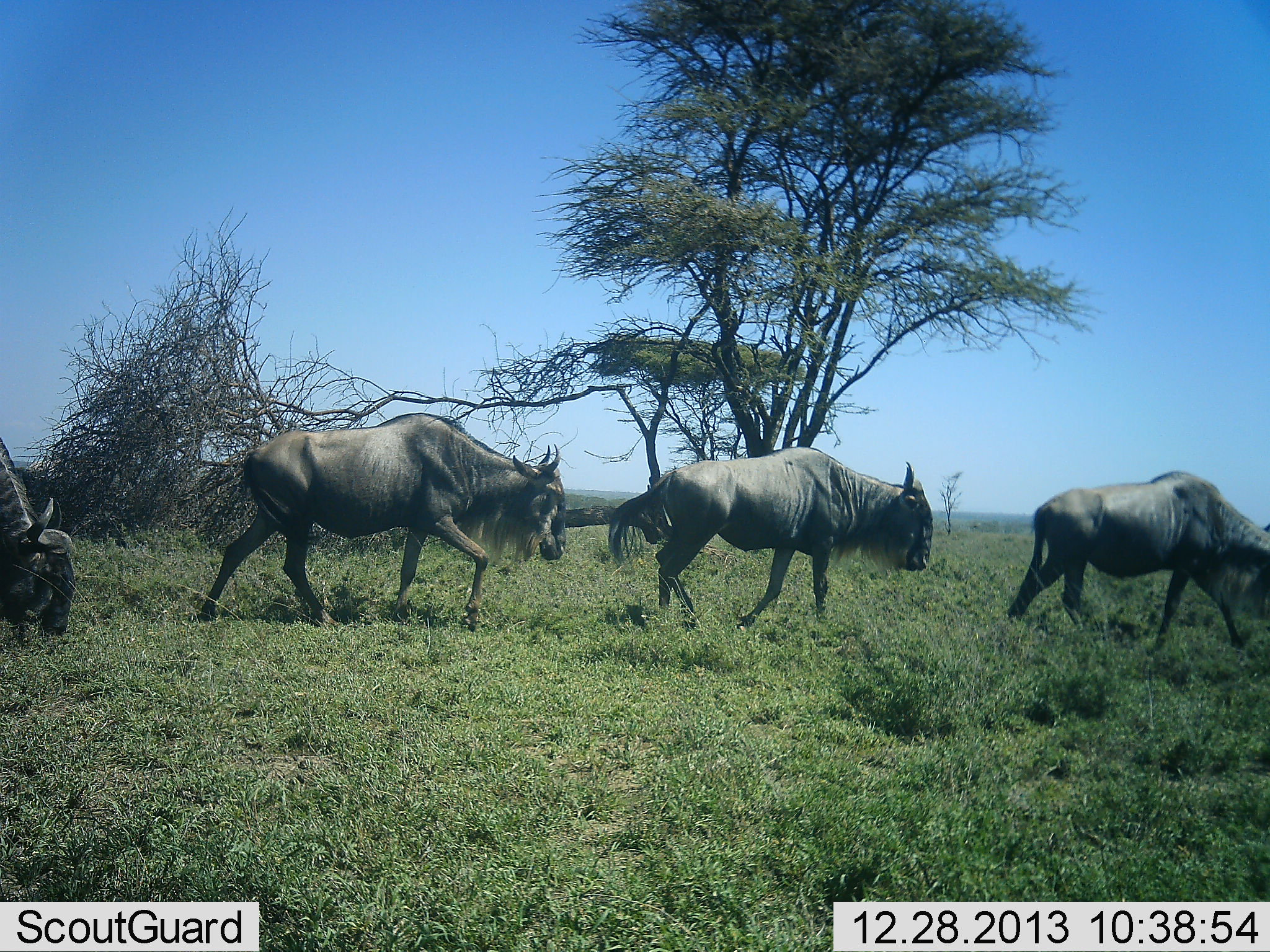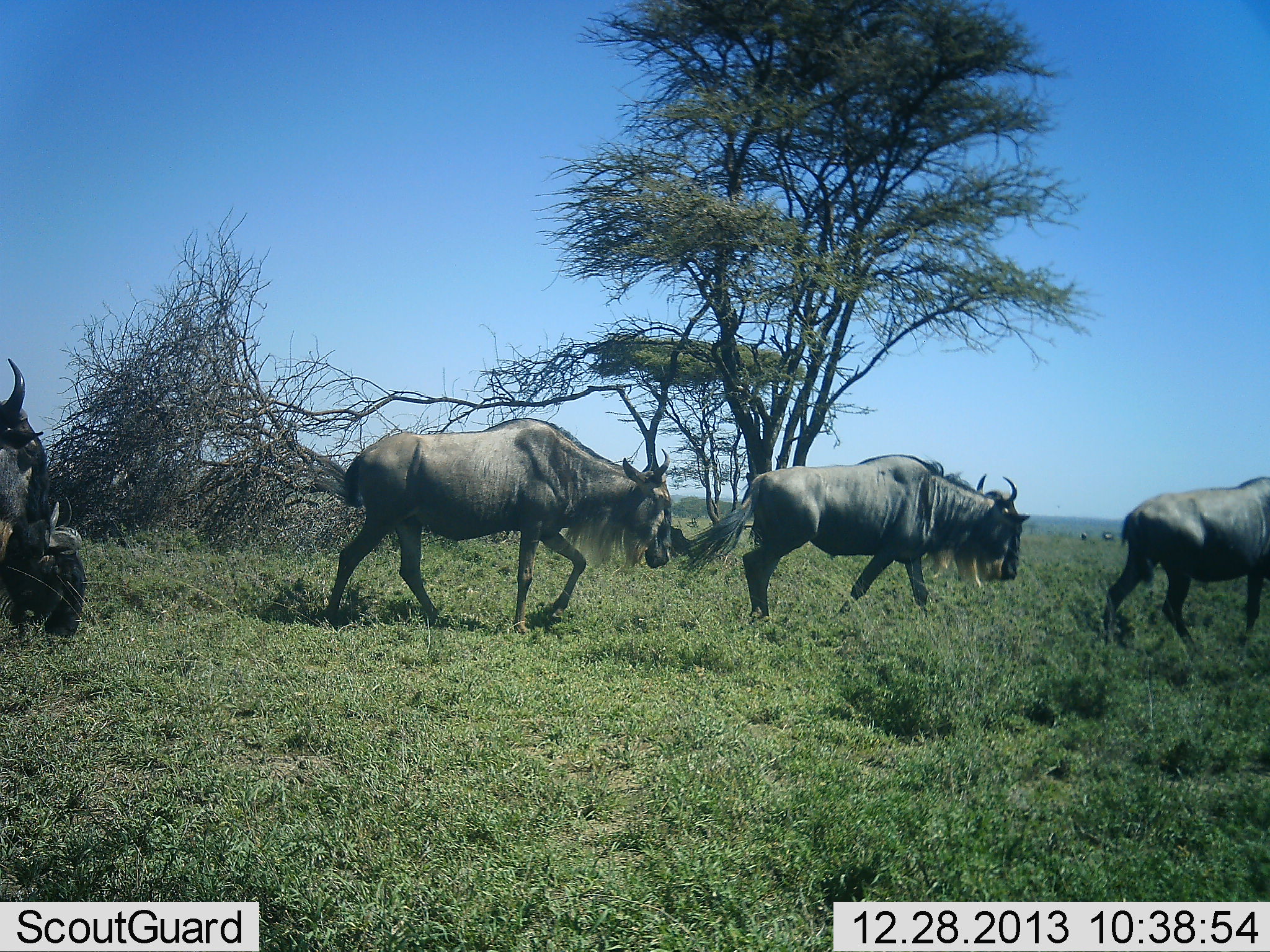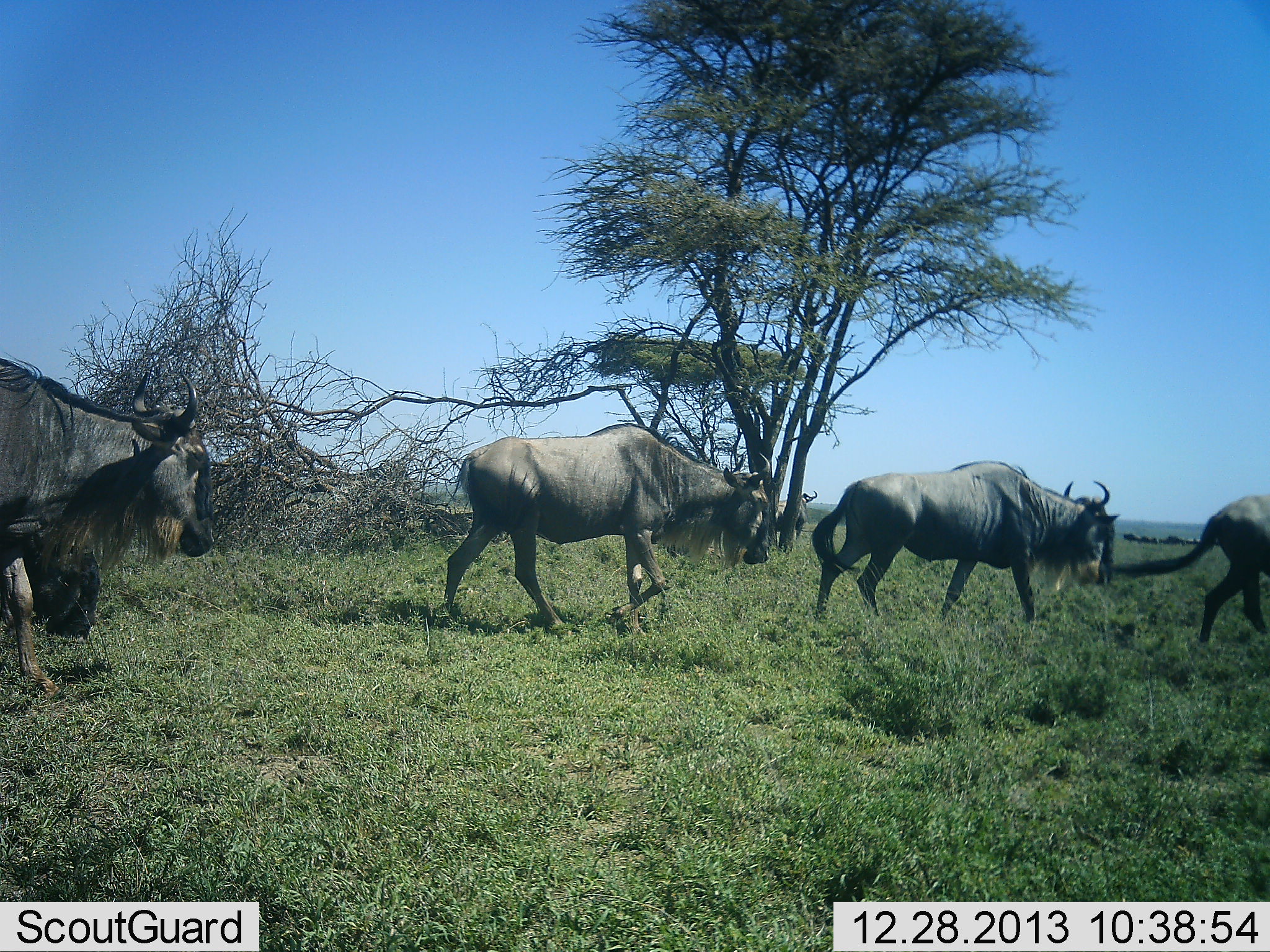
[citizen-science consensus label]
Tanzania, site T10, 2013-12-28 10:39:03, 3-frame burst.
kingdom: Animalia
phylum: Chordata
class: Mammalia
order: Artiodactyla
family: Bovidae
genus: Connochaetes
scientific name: Connochaetes taurinus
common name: blue wildebeest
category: wildebeest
Wildebeest (blue wildebeest) (Connochaetes taurinus), count 5. Behavior (volunteer vote fractions): standing 0%, resting 0%, moving 100%, interacting 0%. Young present (vote fraction): 0%. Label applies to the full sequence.